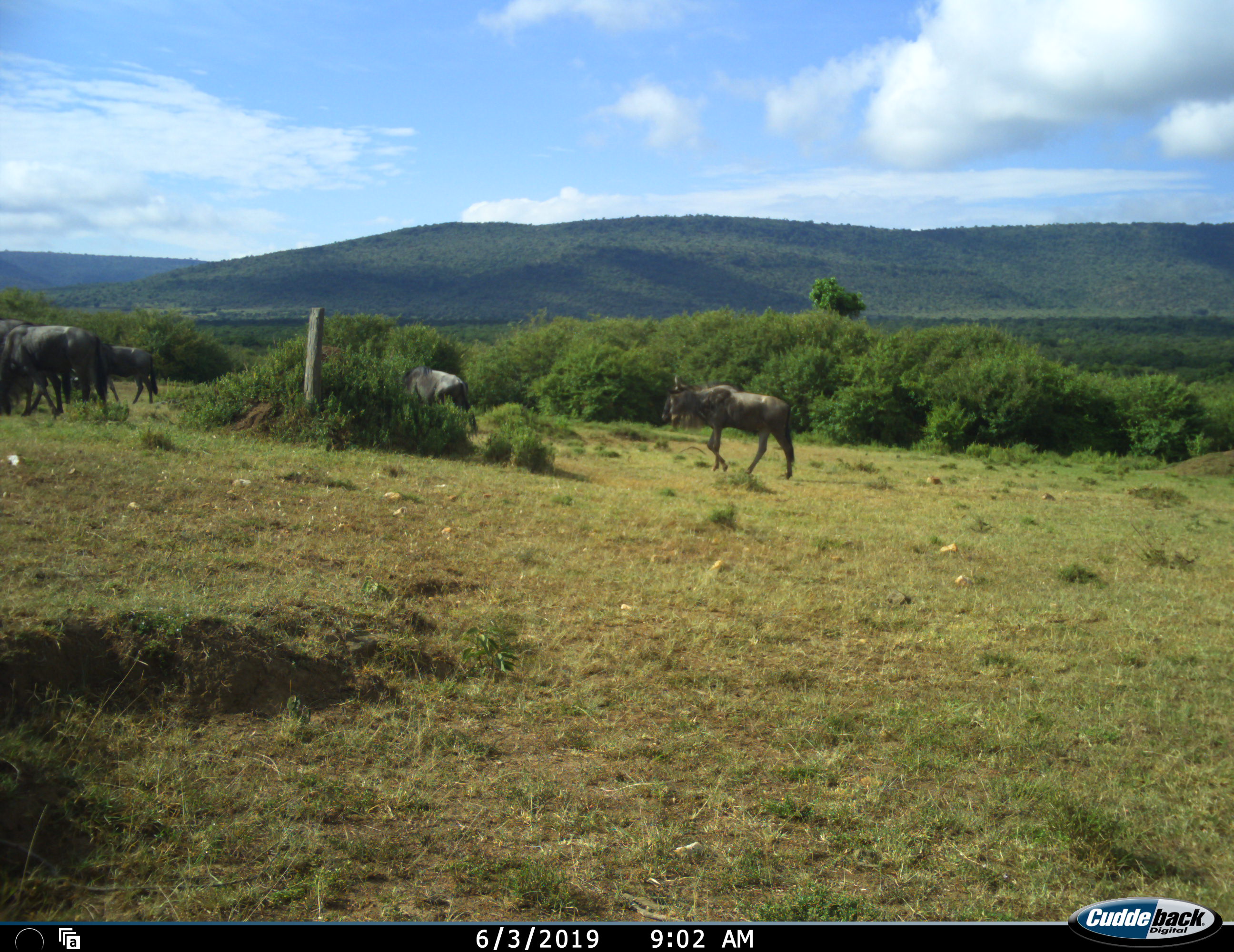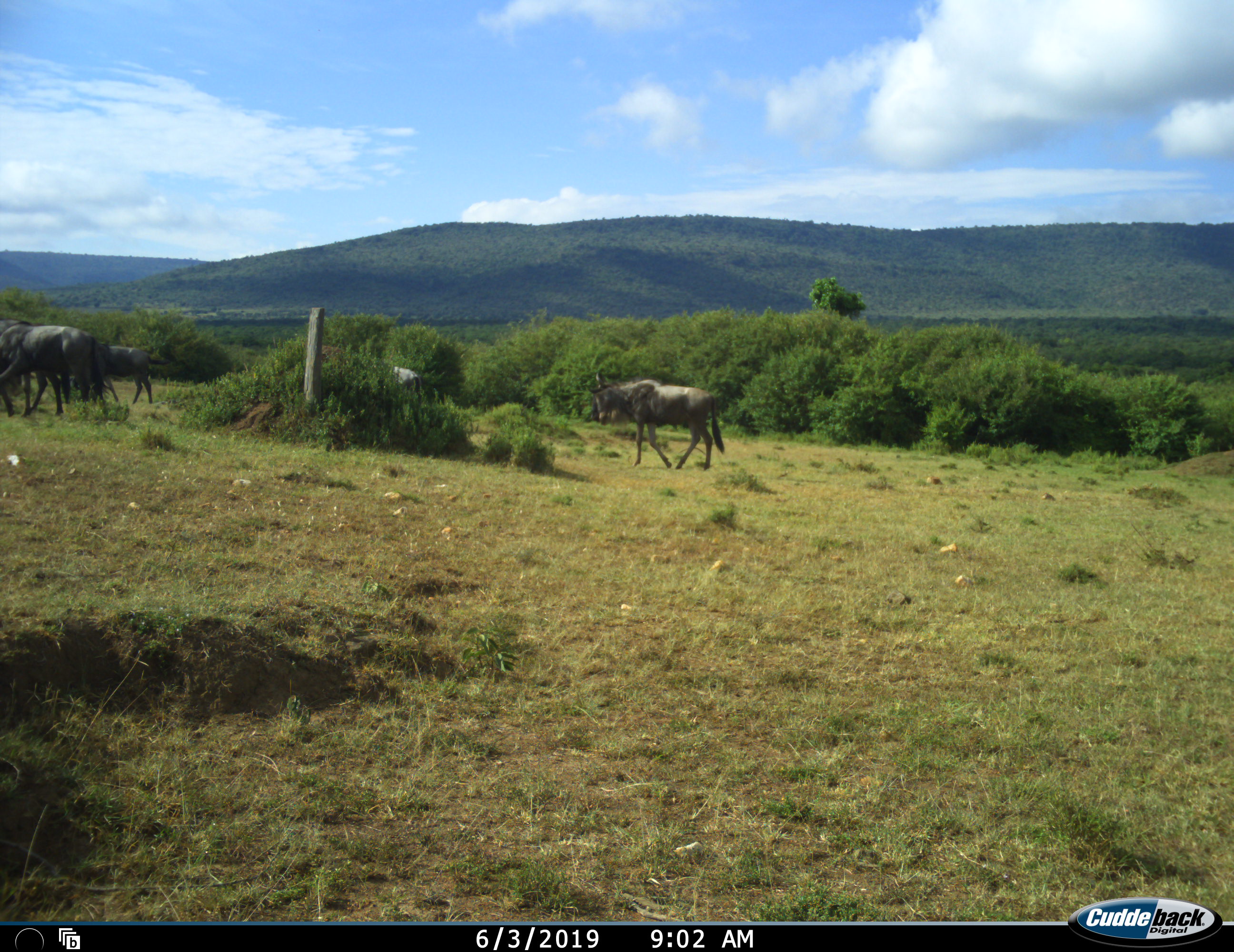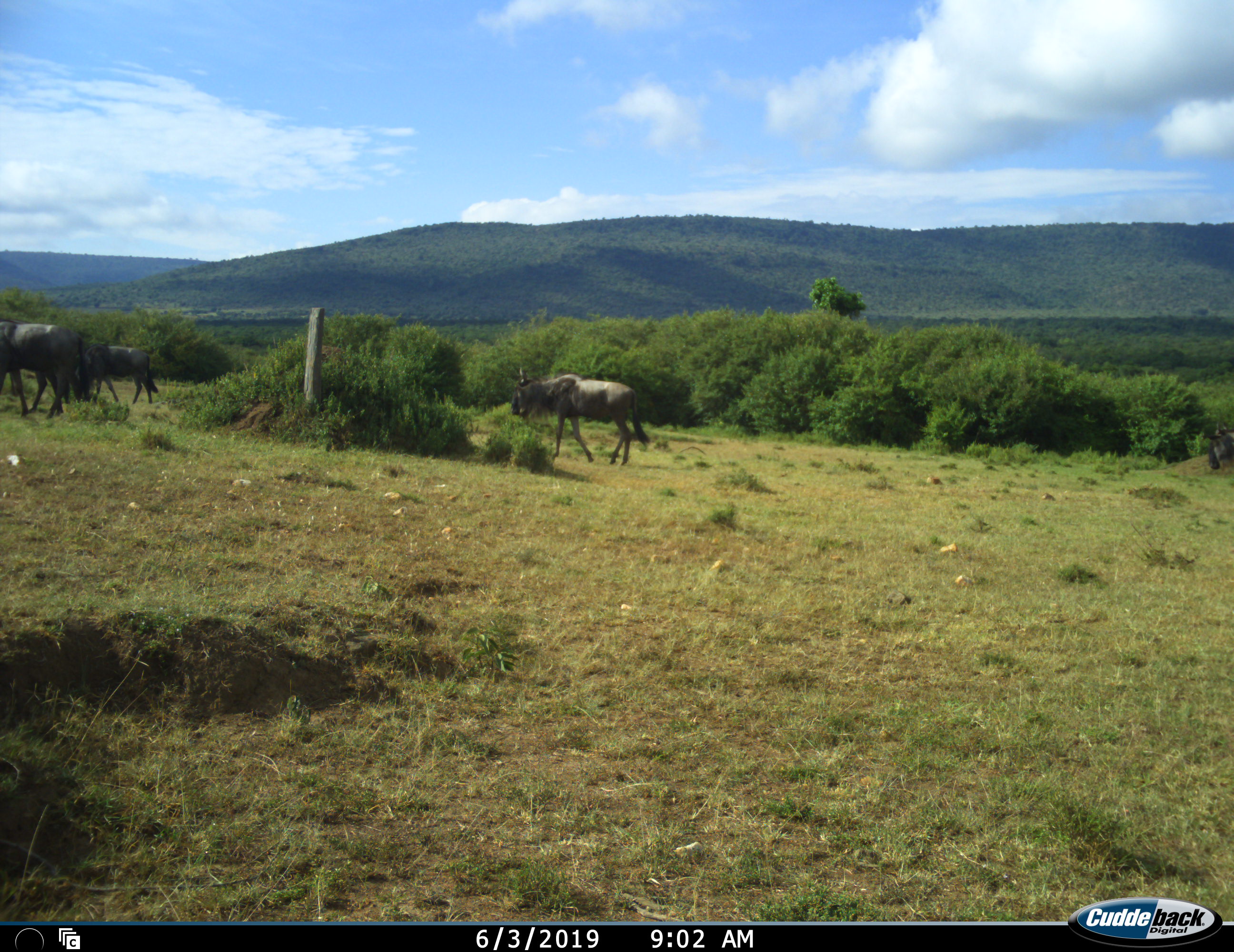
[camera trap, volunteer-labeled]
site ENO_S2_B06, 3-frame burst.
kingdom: Animalia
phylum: Chordata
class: Mammalia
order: Artiodactyla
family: Bovidae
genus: Connochaetes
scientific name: Connochaetes taurinus taurinus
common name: blue wildebeest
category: wildebeestblue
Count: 6.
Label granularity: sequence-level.